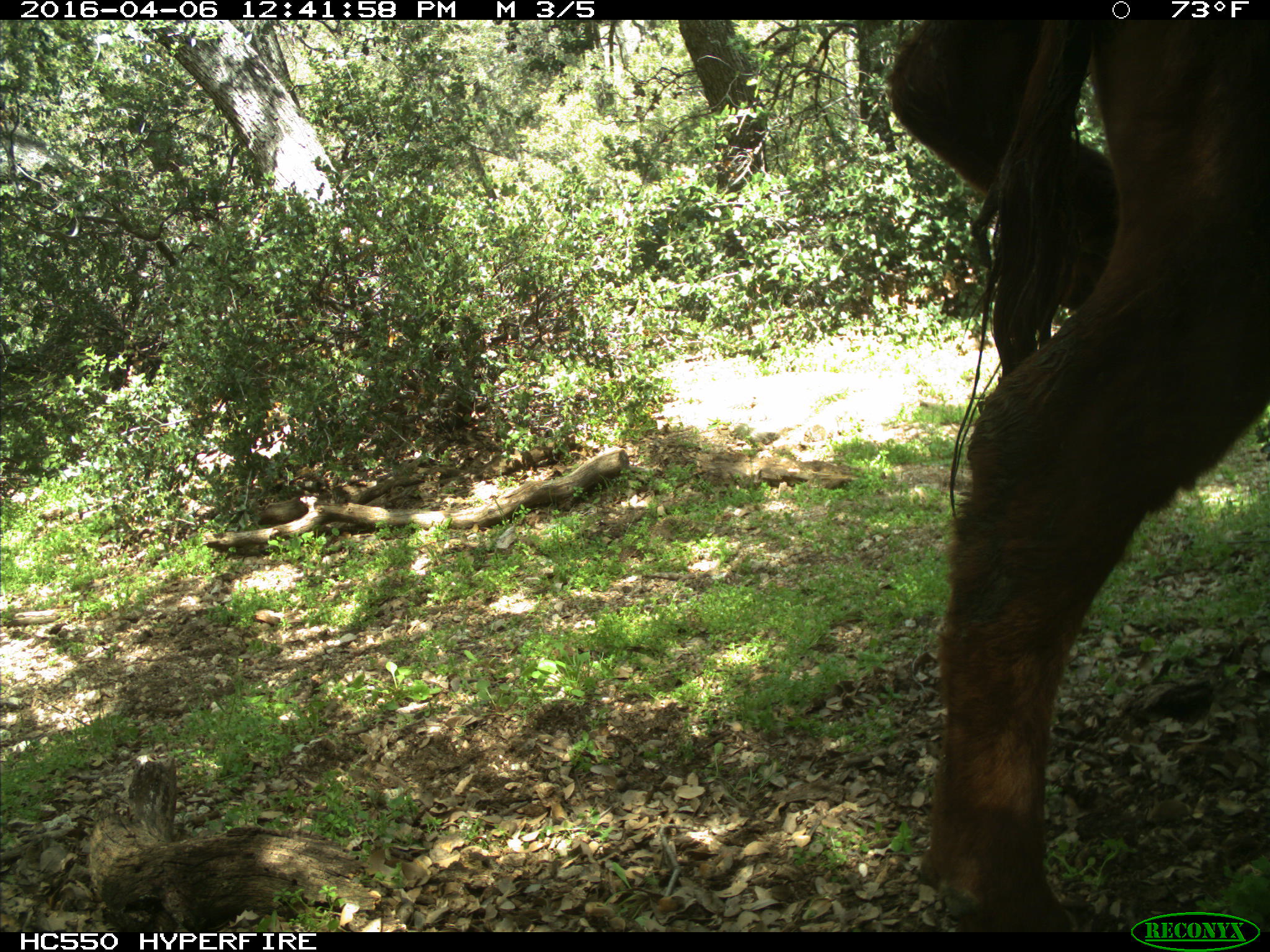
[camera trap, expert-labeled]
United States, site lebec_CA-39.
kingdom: Animalia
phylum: Chordata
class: Mammalia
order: Artiodactyla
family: Bovidae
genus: Bos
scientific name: Bos taurus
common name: domestic cow